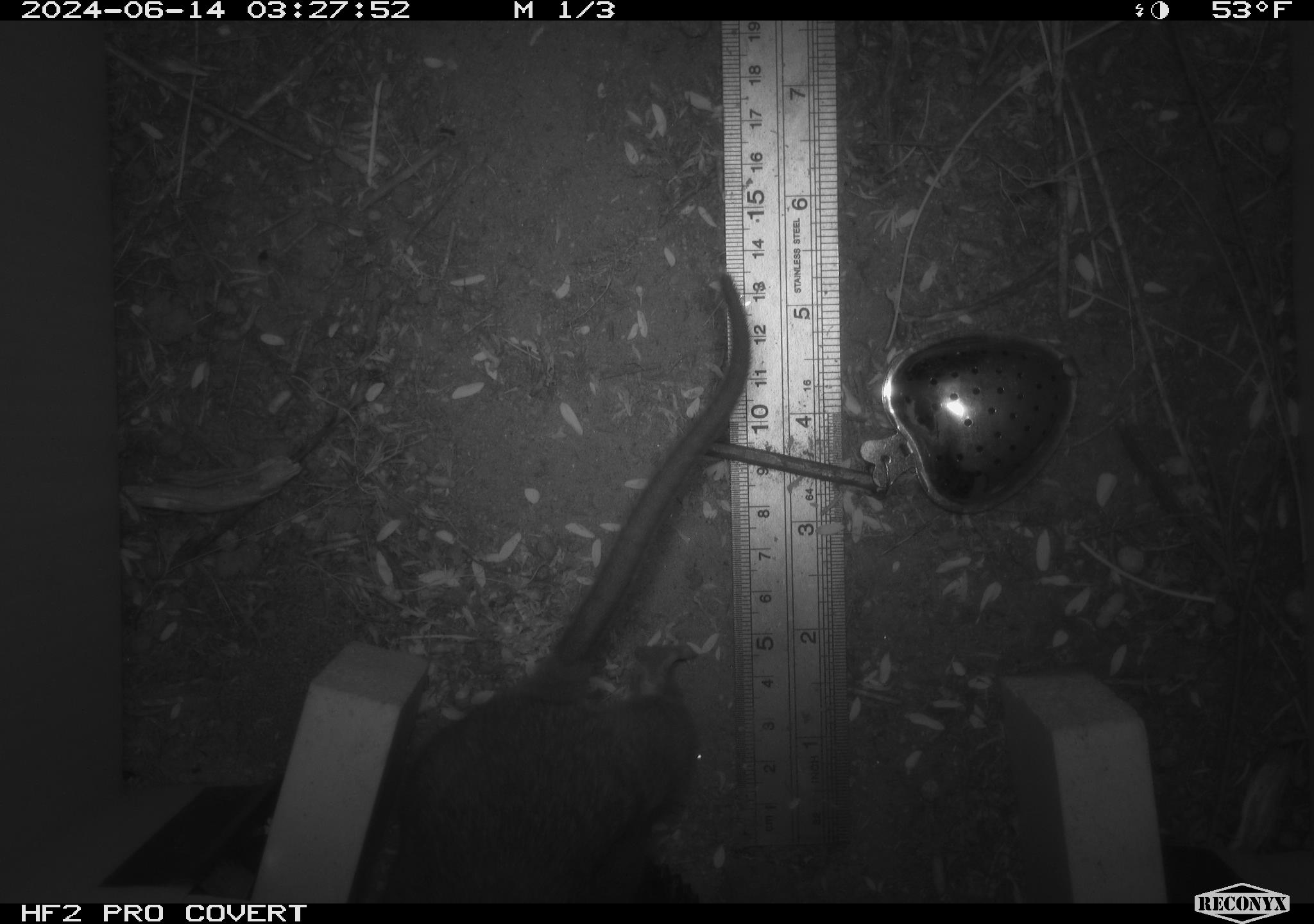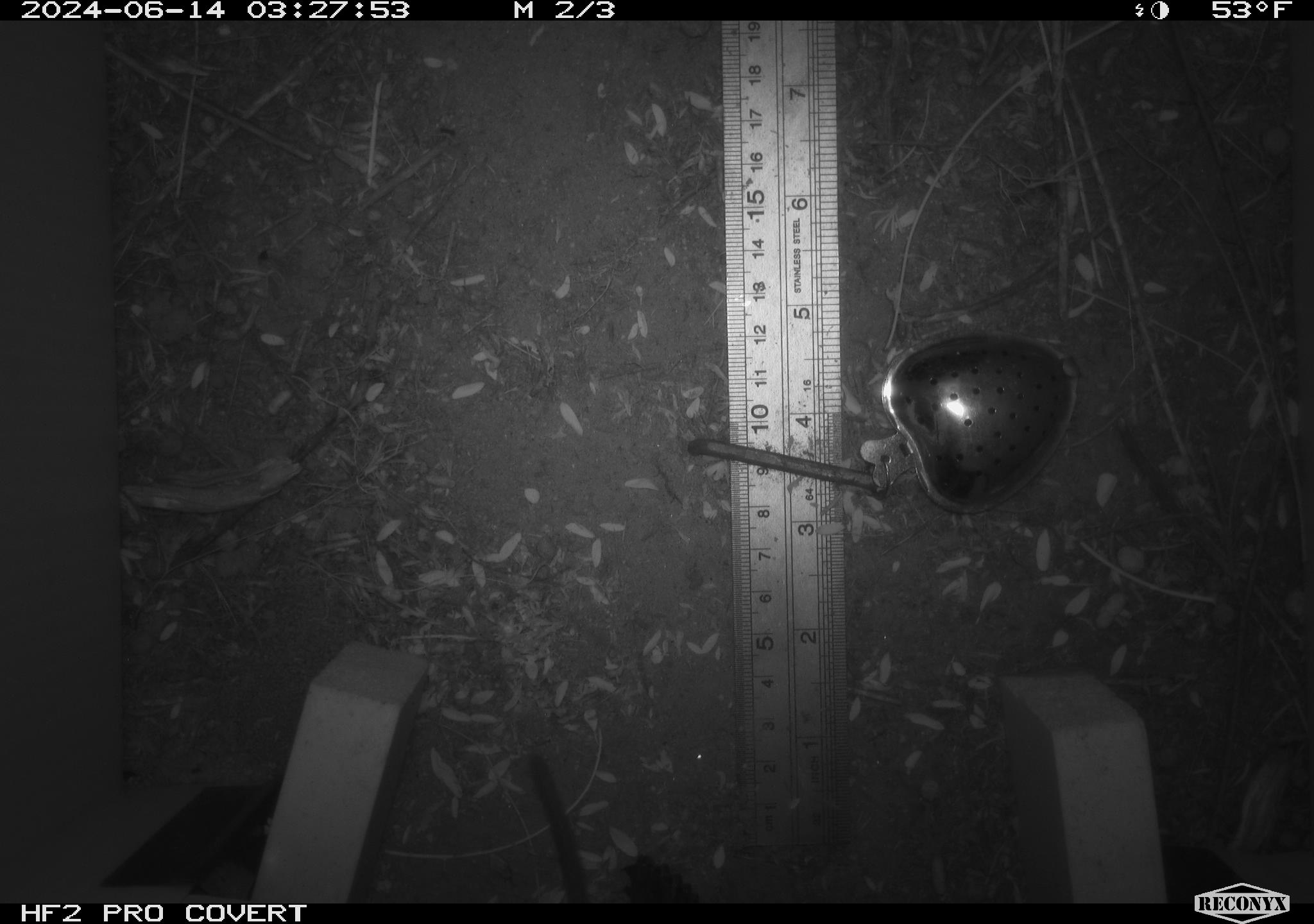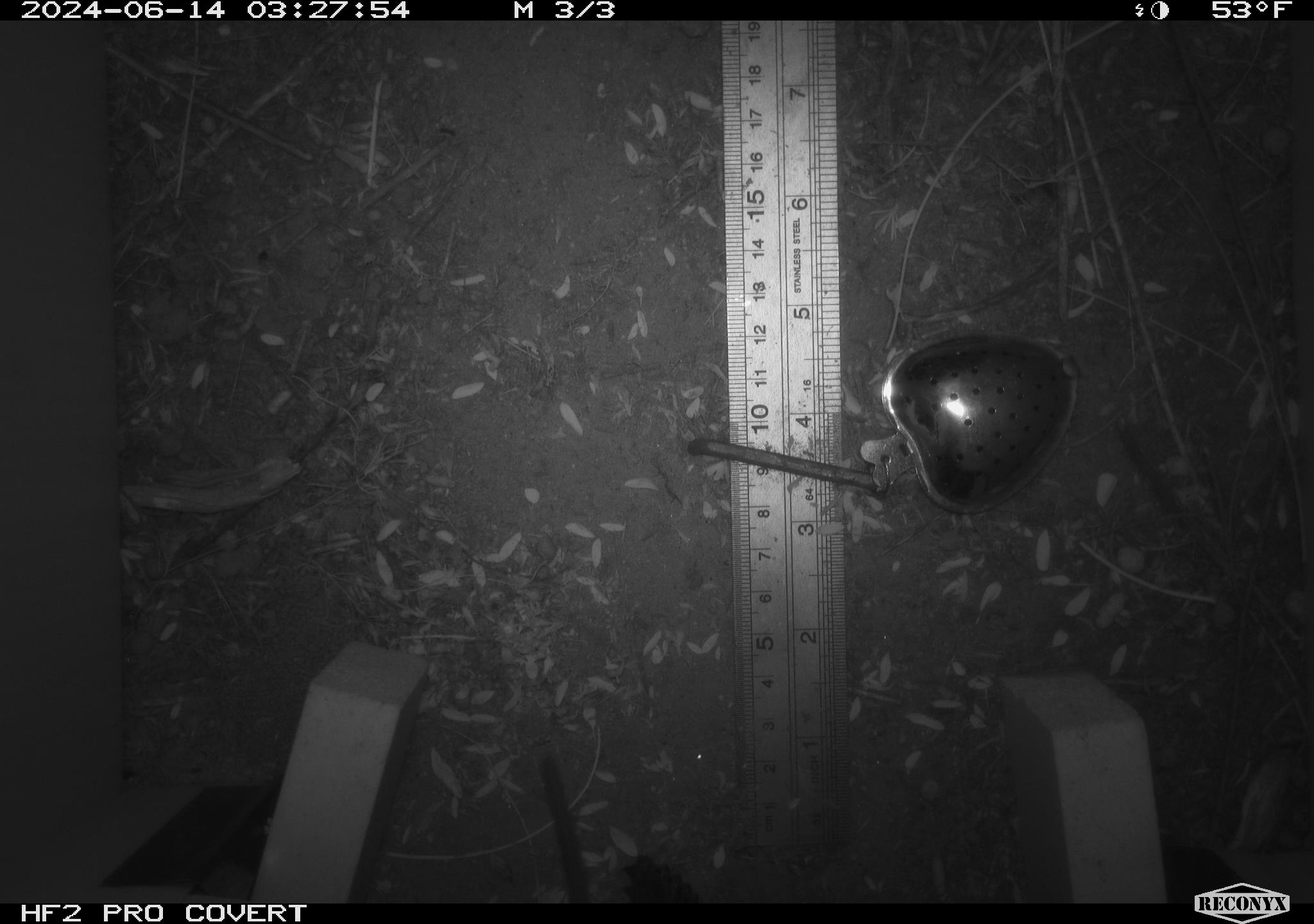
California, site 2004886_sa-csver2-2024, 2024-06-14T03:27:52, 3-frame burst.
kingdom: Animalia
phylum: Chordata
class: Mammalia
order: Rodentia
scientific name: Rodentia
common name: rodent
Rodent (Rodentia).